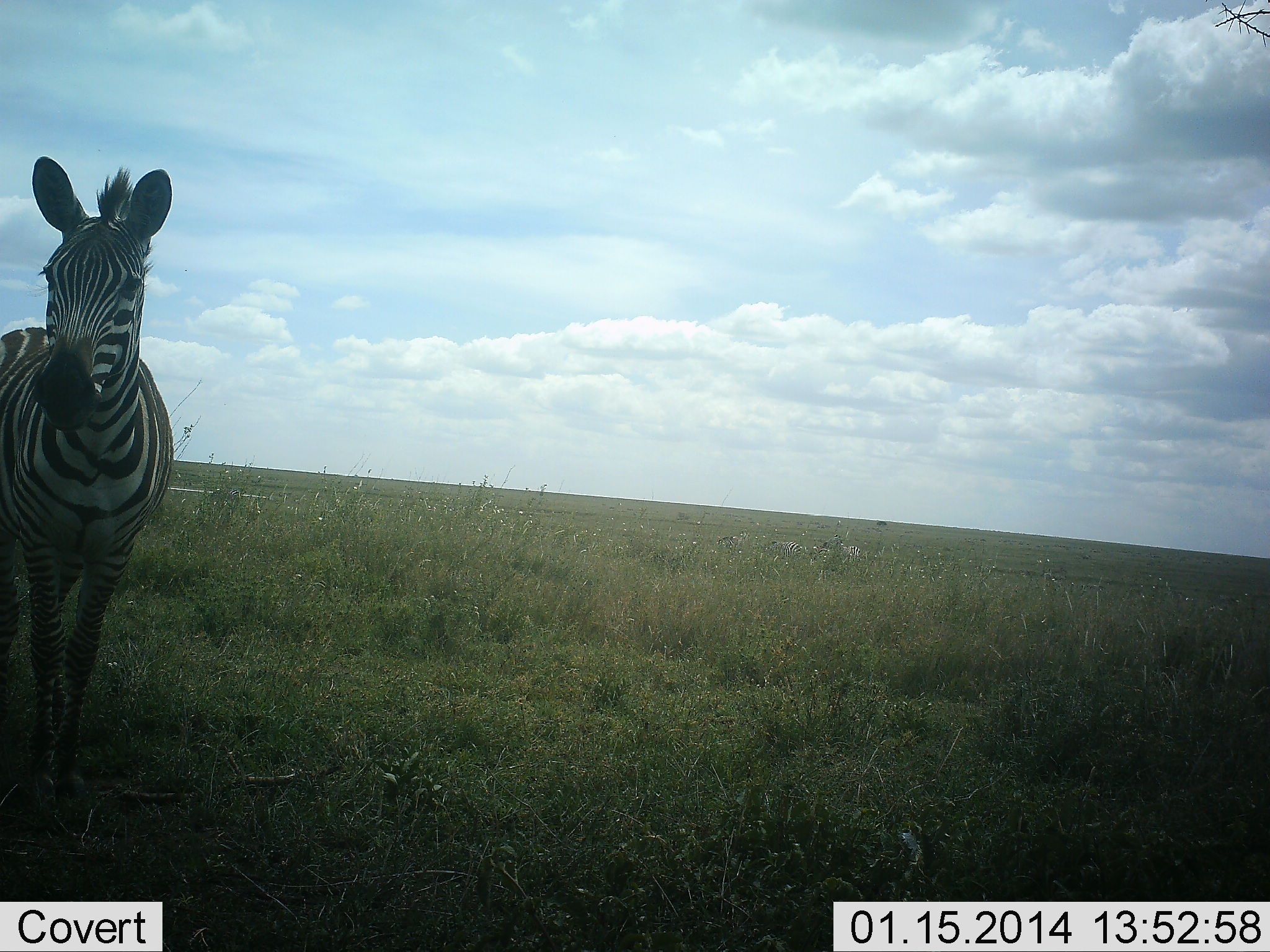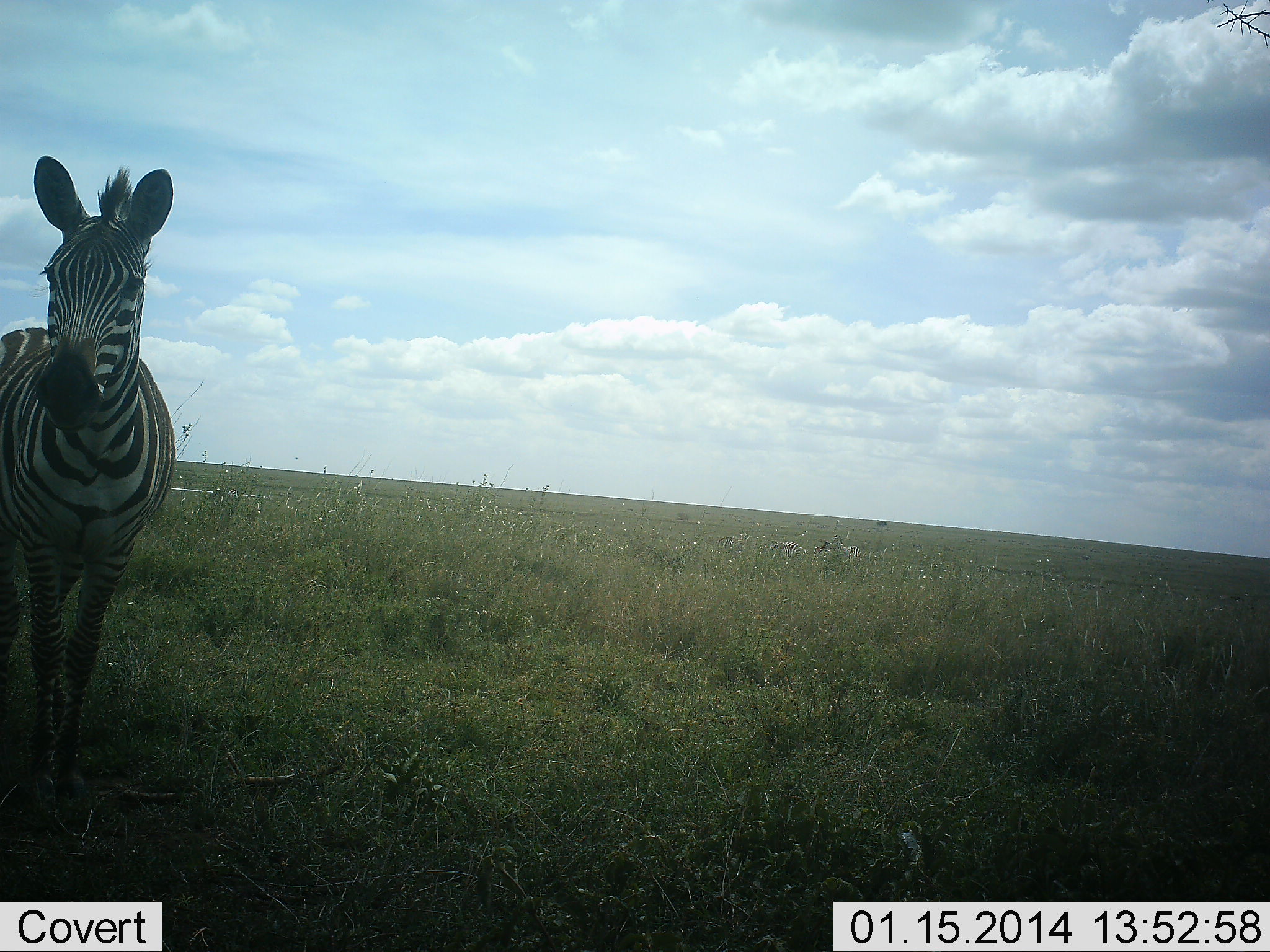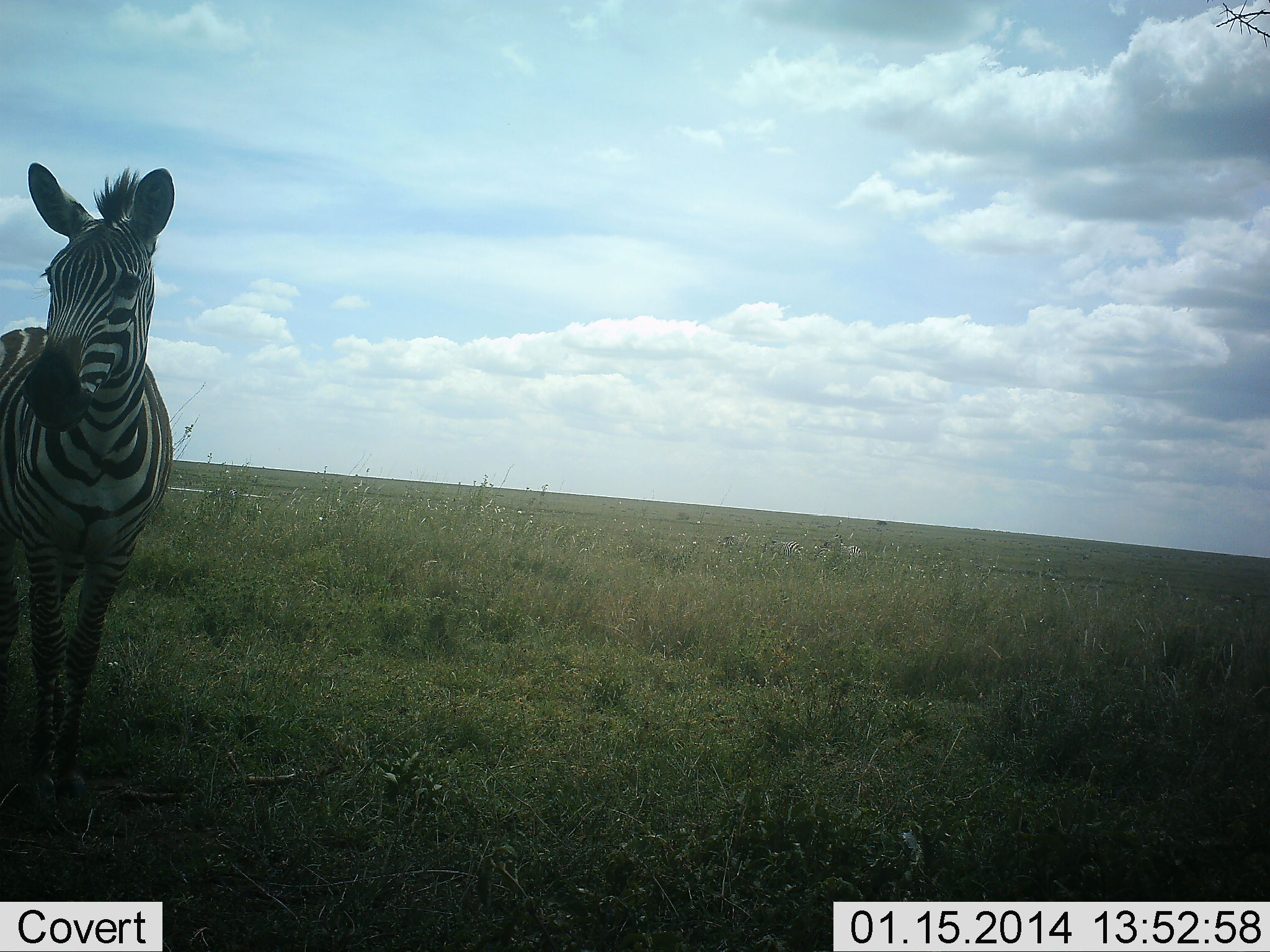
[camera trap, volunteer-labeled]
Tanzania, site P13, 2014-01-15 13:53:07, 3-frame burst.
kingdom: Animalia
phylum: Chordata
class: Mammalia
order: Perissodactyla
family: Equidae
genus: Equus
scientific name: Equus quagga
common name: plains zebra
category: zebra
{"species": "zebra (plains zebra) (Equus quagga)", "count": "1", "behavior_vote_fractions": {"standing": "90%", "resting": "10%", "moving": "10%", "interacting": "0%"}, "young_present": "0%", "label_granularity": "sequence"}